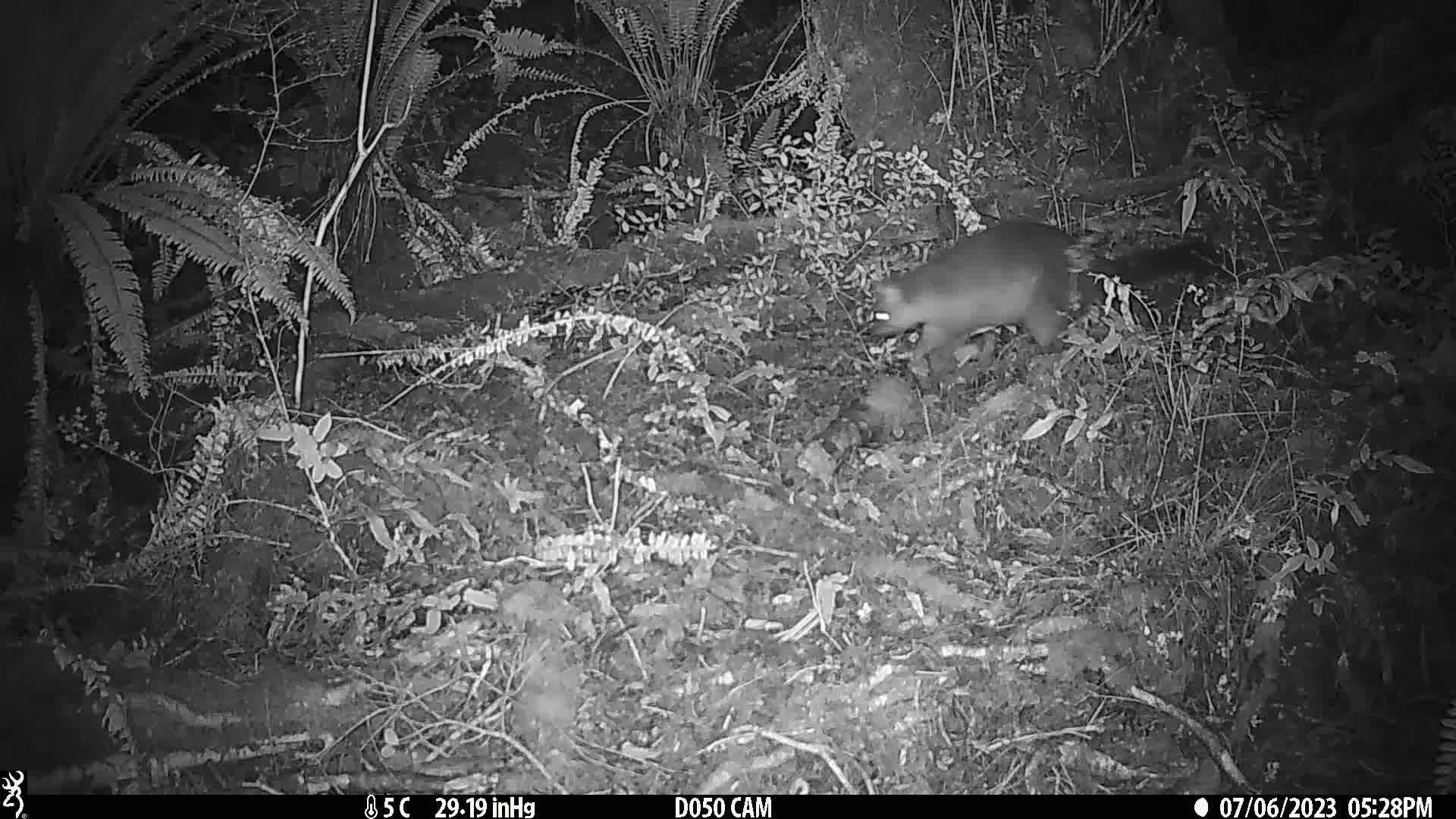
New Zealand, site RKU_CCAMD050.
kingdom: Animalia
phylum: Chordata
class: Mammalia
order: Diprotodontia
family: Phalangeridae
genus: Trichosurus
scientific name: Trichosurus vulpecula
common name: common brushtail possum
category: possum